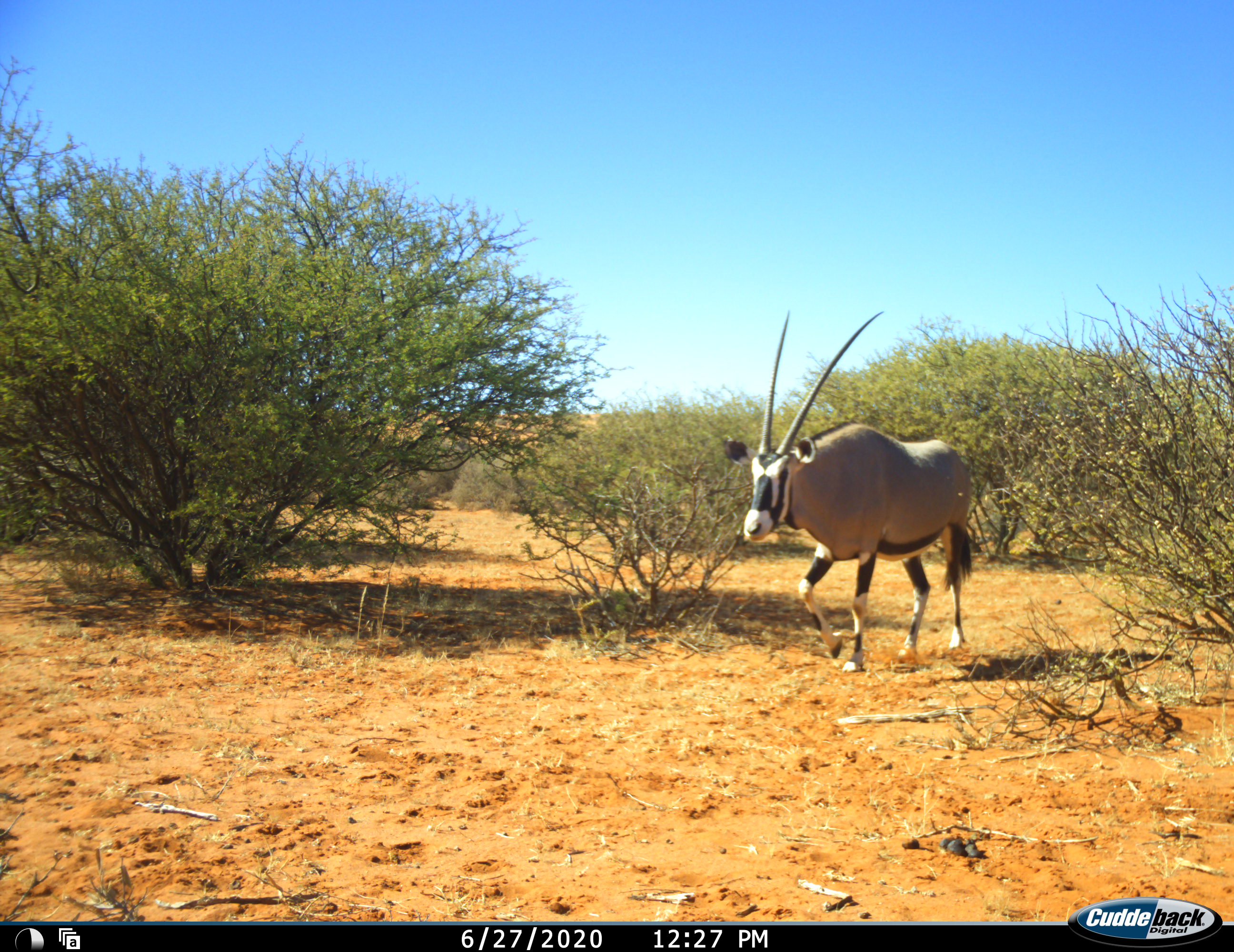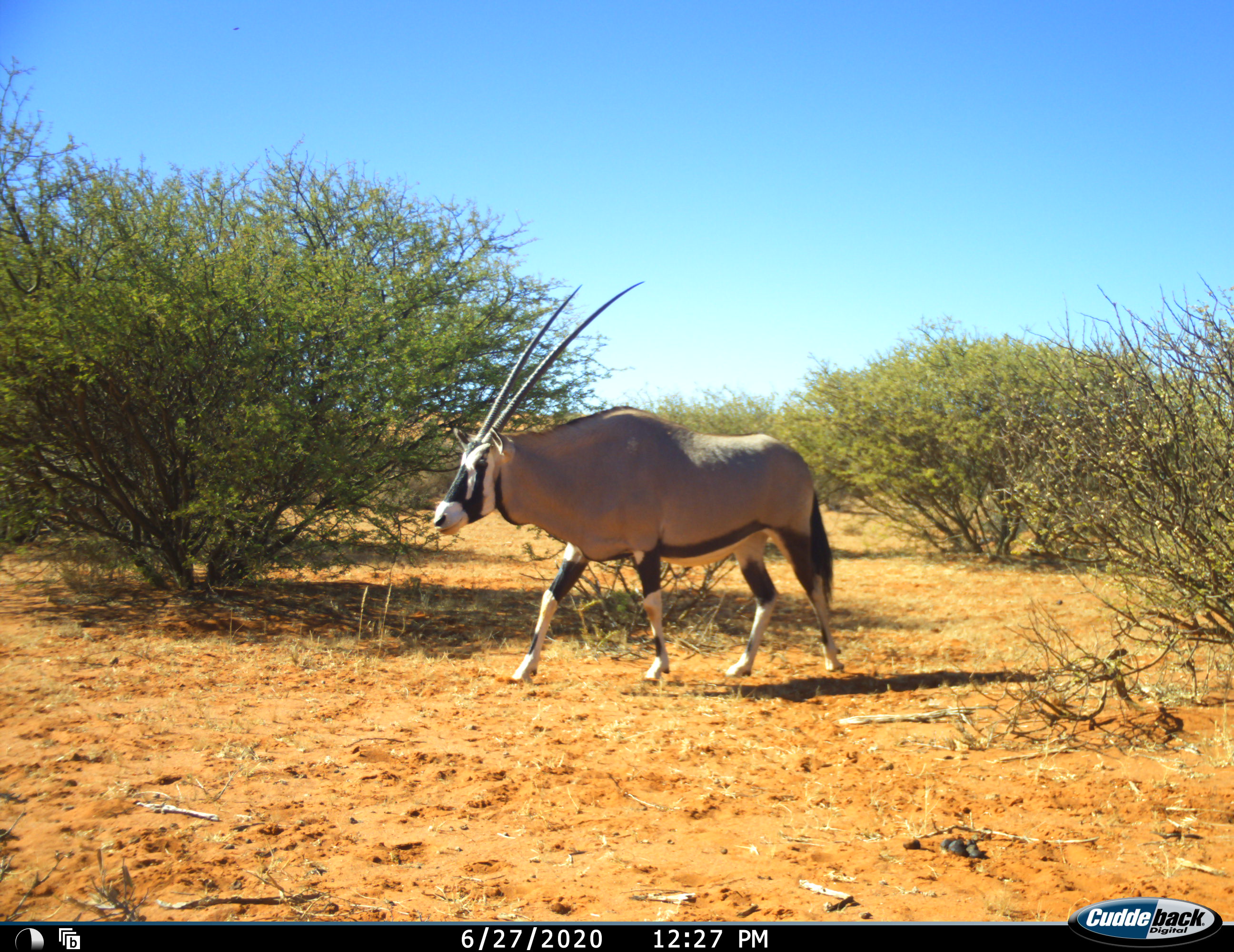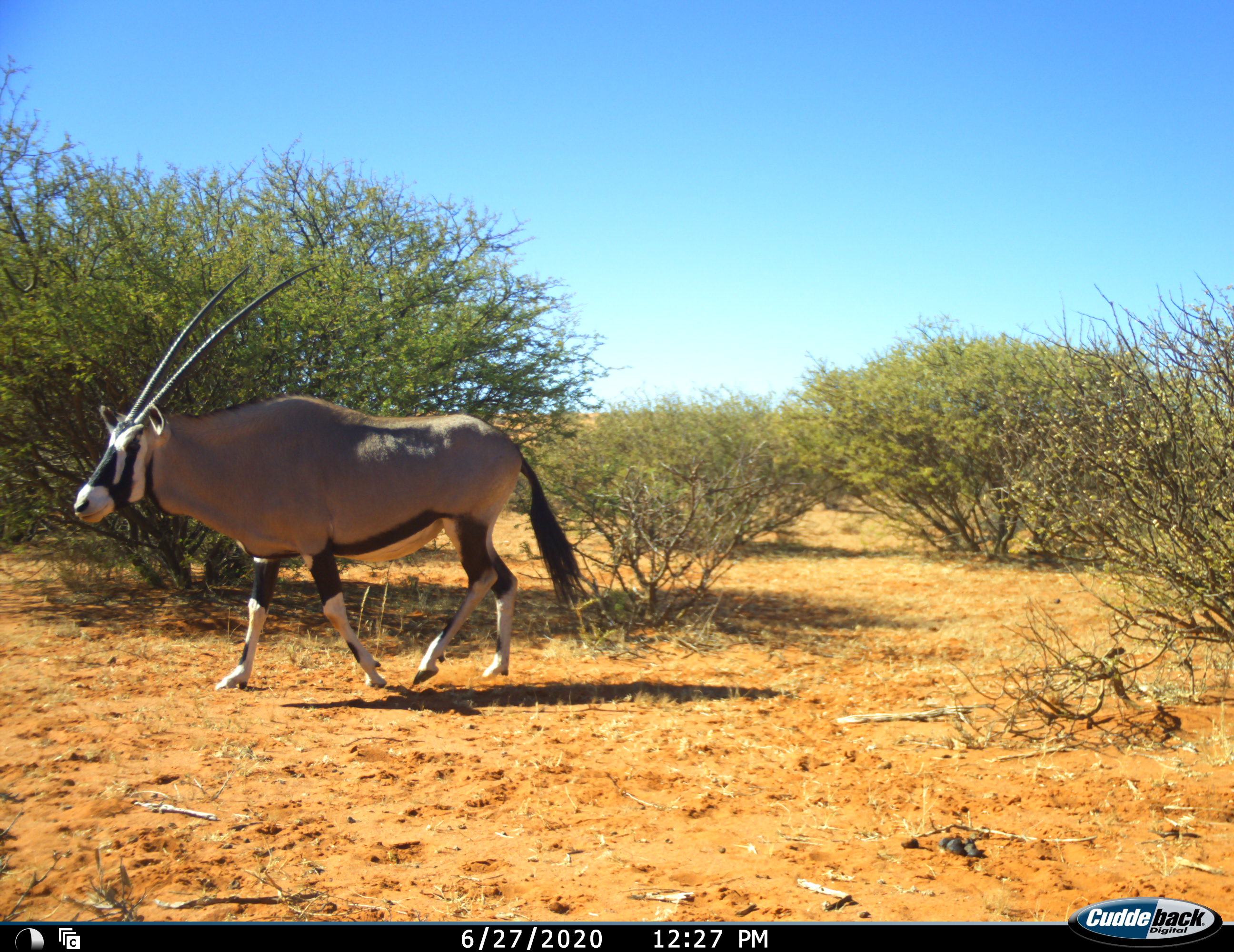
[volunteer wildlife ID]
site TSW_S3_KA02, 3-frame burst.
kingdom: Animalia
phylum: Chordata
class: Mammalia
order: Artiodactyla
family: Bovidae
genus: Oryx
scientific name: Oryx gazella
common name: gemsbok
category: oryx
Oryx (gemsbok) (Oryx gazella), count 1. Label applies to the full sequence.